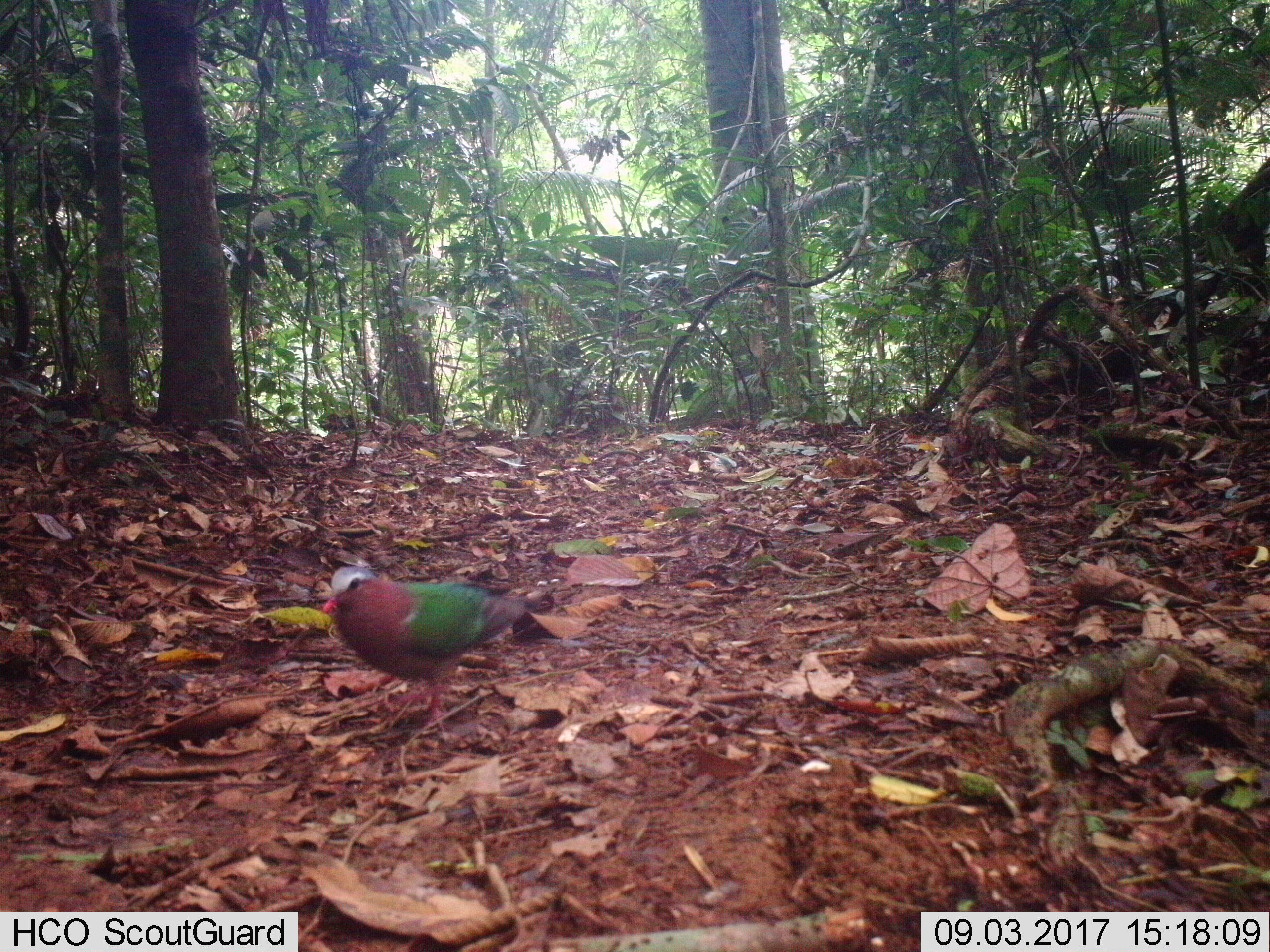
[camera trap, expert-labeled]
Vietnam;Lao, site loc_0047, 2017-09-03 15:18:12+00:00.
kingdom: Animalia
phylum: Chordata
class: Aves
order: Columbiformes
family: Columbidae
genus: Chalcophaps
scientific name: Chalcophaps indica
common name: emerald dove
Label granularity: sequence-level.